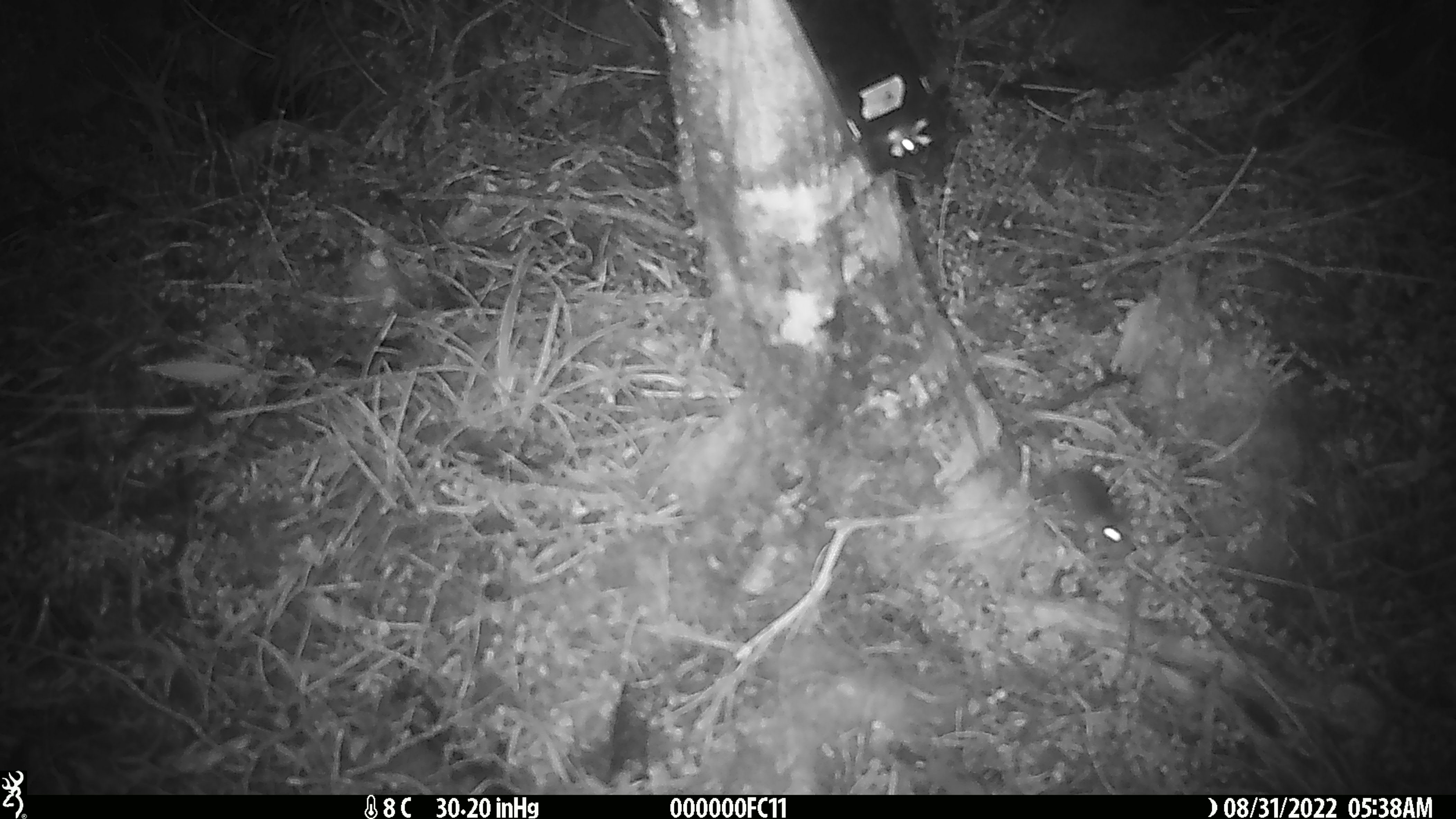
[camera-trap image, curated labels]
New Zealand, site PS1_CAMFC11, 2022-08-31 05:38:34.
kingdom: Animalia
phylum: Chordata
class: Mammalia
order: Rodentia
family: Muridae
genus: Mus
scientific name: Mus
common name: mouse